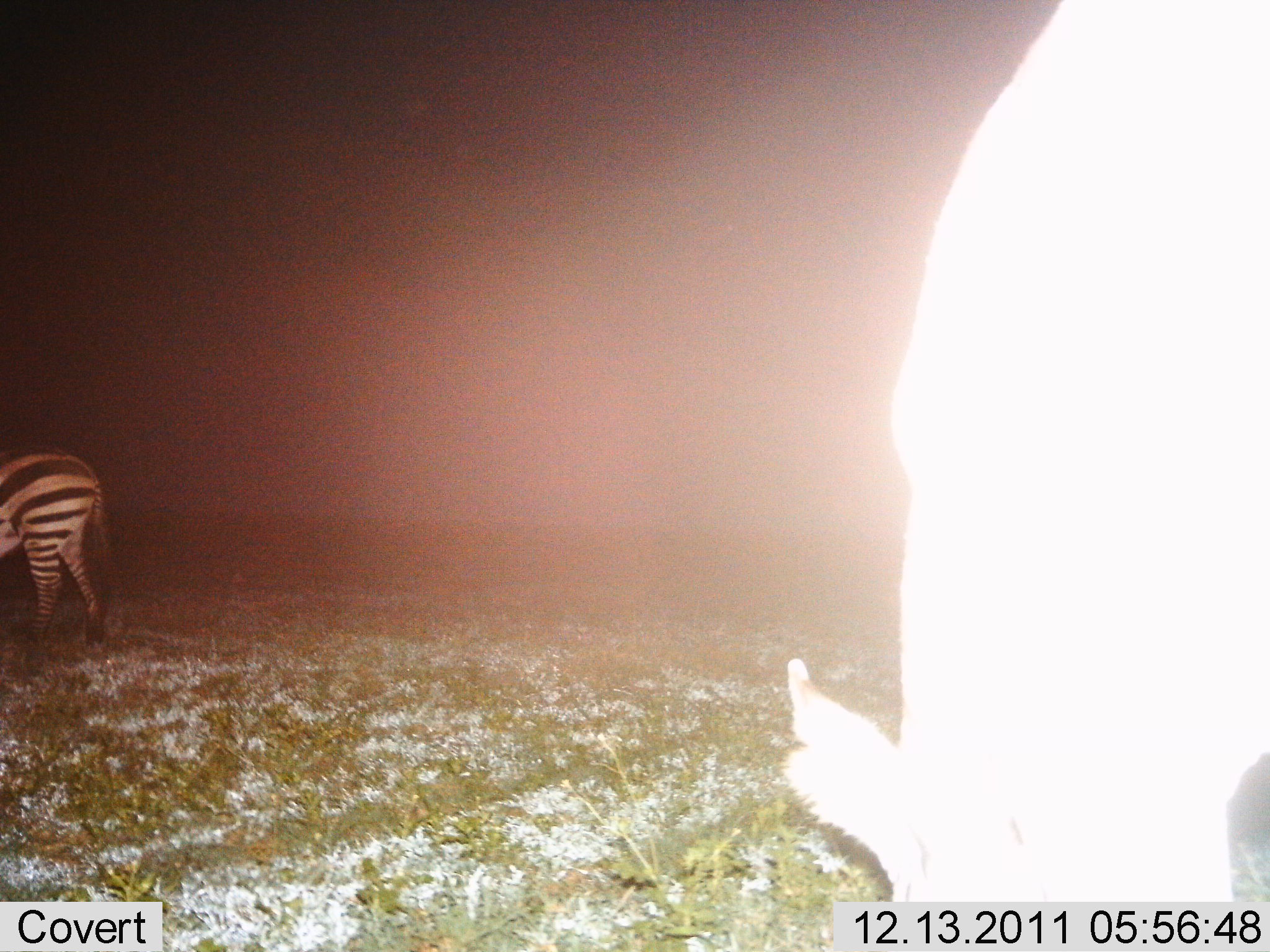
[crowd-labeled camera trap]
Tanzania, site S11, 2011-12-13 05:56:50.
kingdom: Animalia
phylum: Chordata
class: Mammalia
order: Perissodactyla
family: Equidae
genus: Equus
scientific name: Equus quagga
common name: plains zebra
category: zebra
Zebra (plains zebra) (Equus quagga), count 2. Behavior (volunteer vote fractions): standing 60%, resting 0%, moving 7%, interacting 0%. Young present (vote fraction): 0%. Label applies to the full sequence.